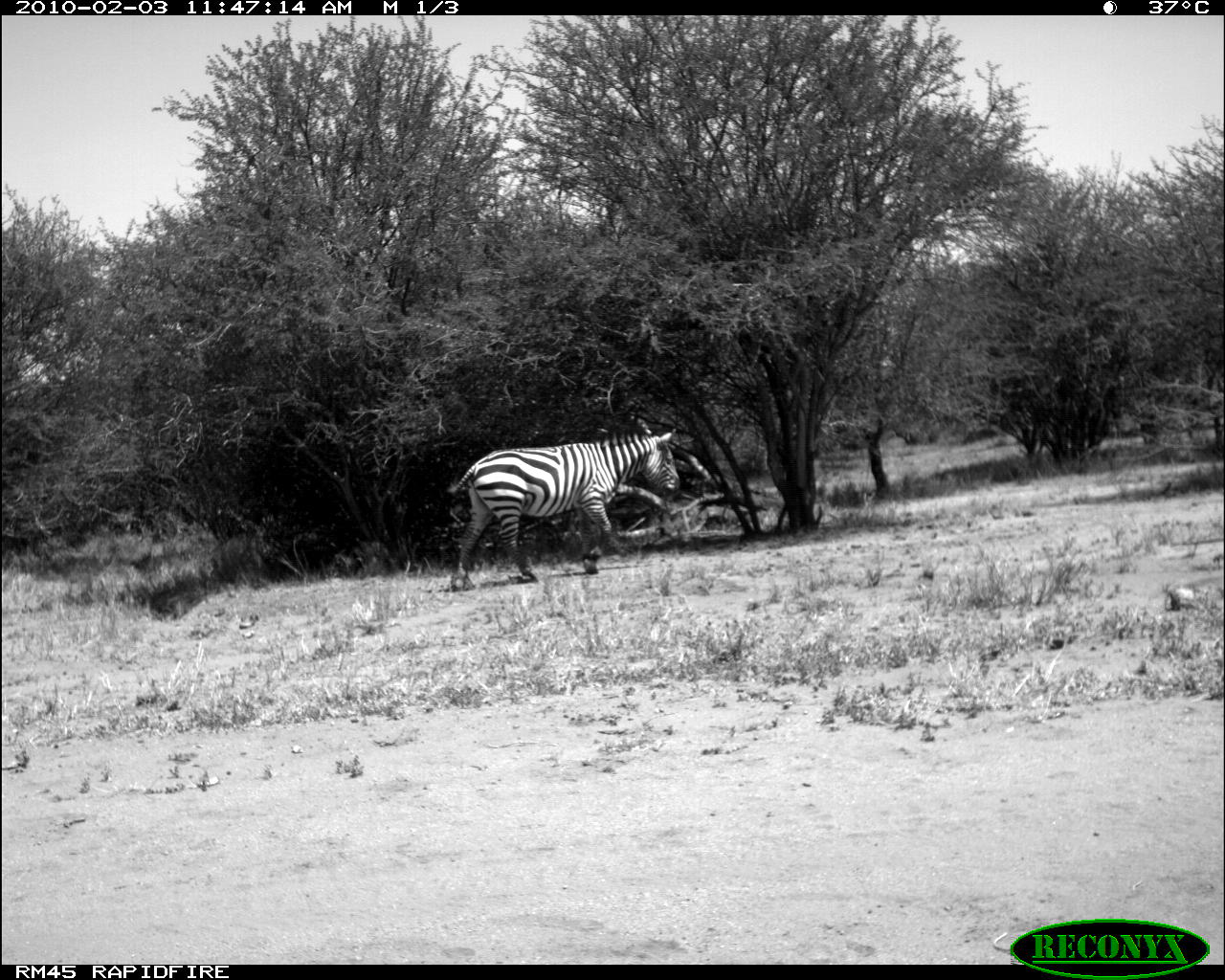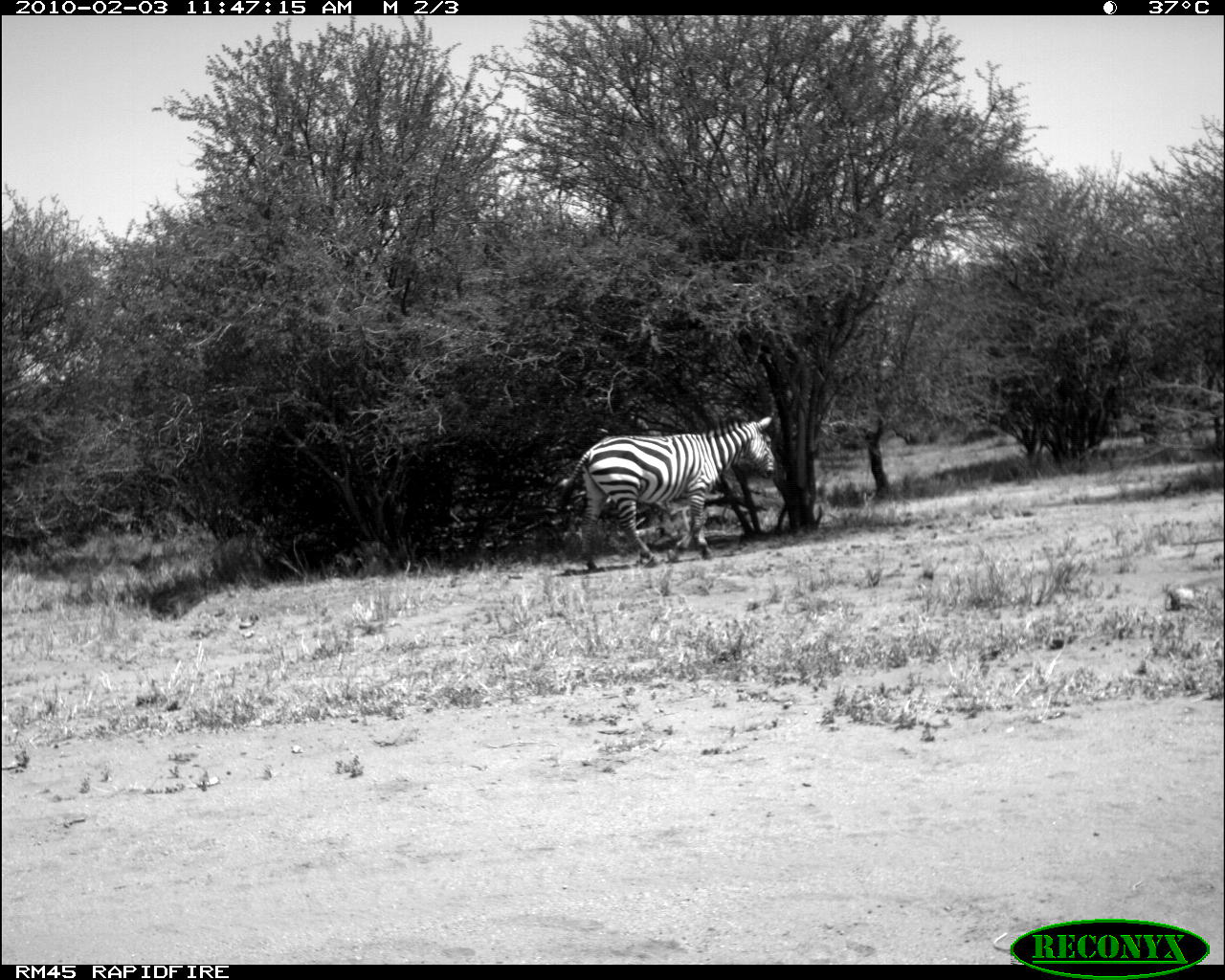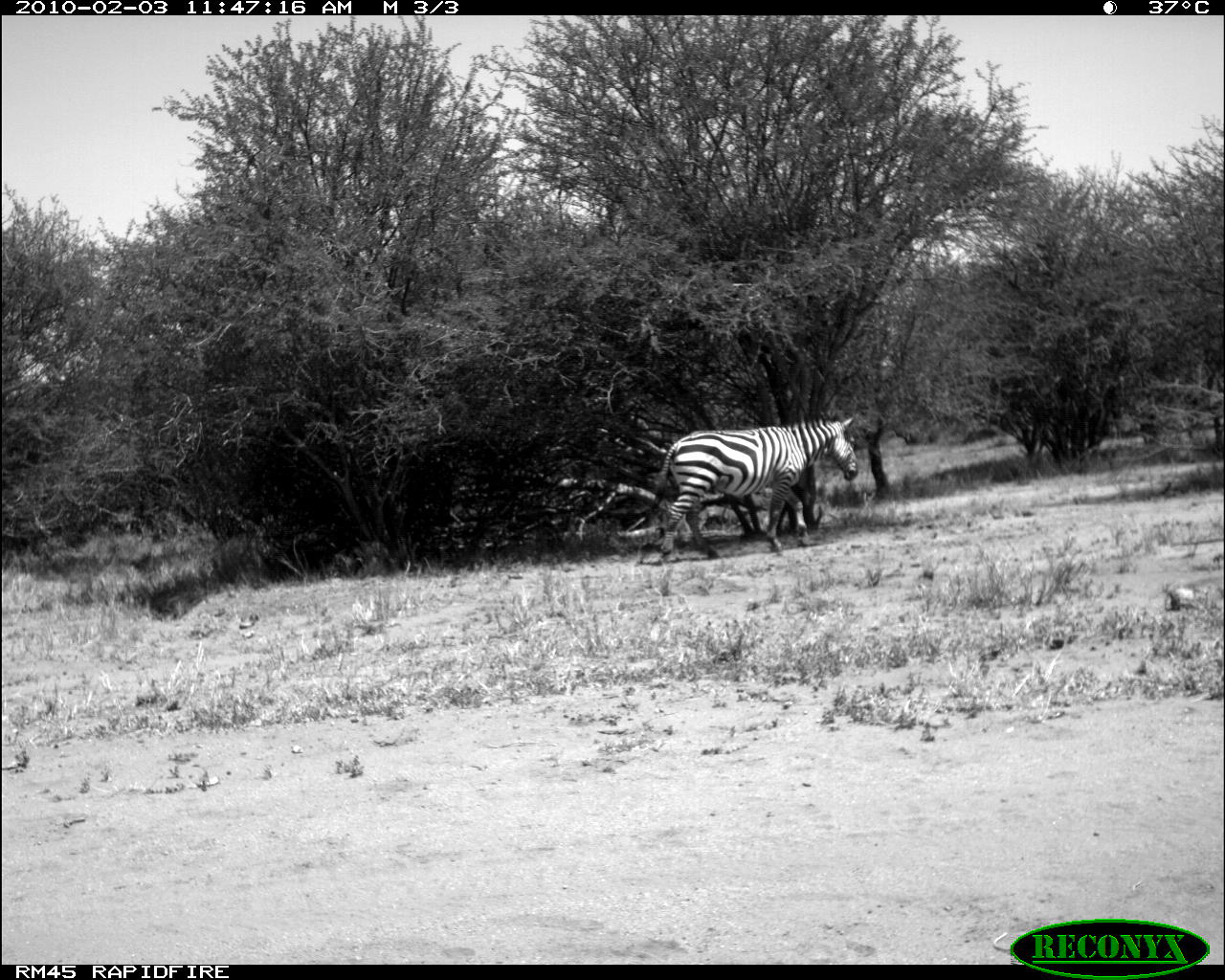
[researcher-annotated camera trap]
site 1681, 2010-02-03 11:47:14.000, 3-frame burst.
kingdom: Animalia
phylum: Chordata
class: Mammalia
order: Perissodactyla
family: Equidae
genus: Equus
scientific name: Equus quagga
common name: plains zebra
Equus quagga (plains zebra), count 1.